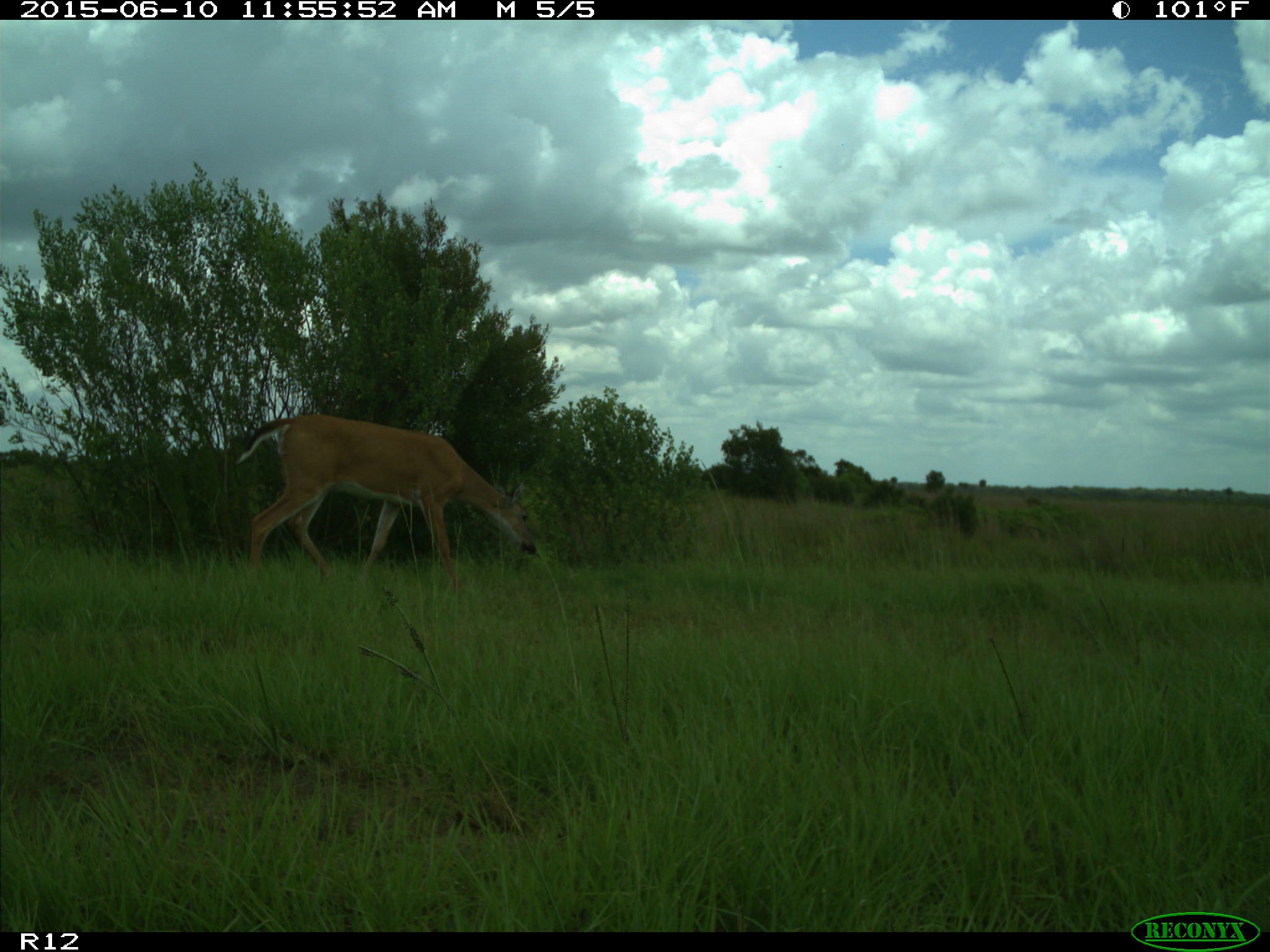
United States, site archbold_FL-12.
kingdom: Animalia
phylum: Chordata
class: Mammalia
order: Artiodactyla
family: Cervidae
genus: Odocoileus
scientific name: Odocoileus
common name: deer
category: unidentified deer